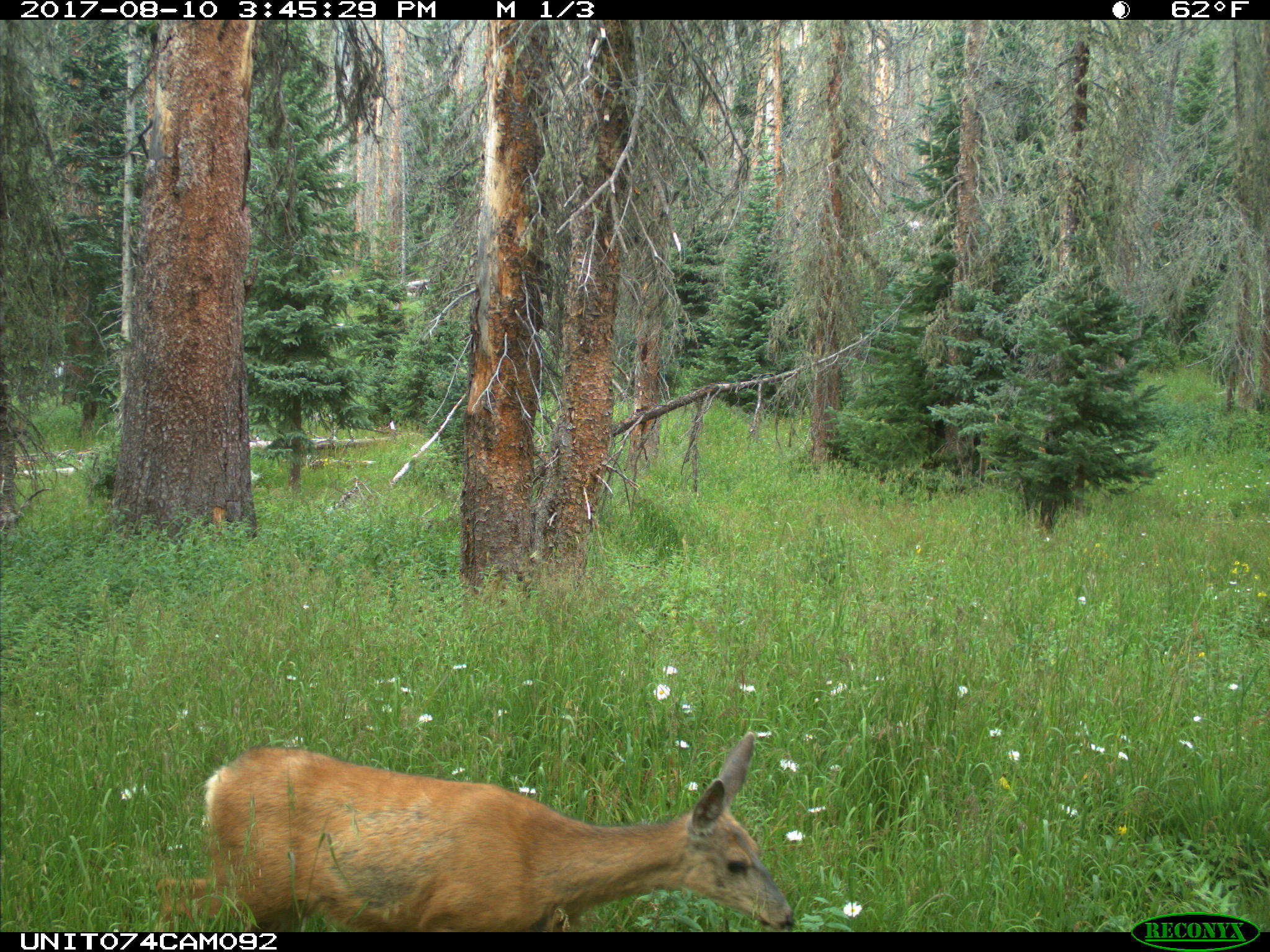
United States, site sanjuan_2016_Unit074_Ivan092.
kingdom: Animalia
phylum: Chordata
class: Mammalia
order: Artiodactyla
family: Cervidae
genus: Odocoileus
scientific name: Odocoileus hemionus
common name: mule deer